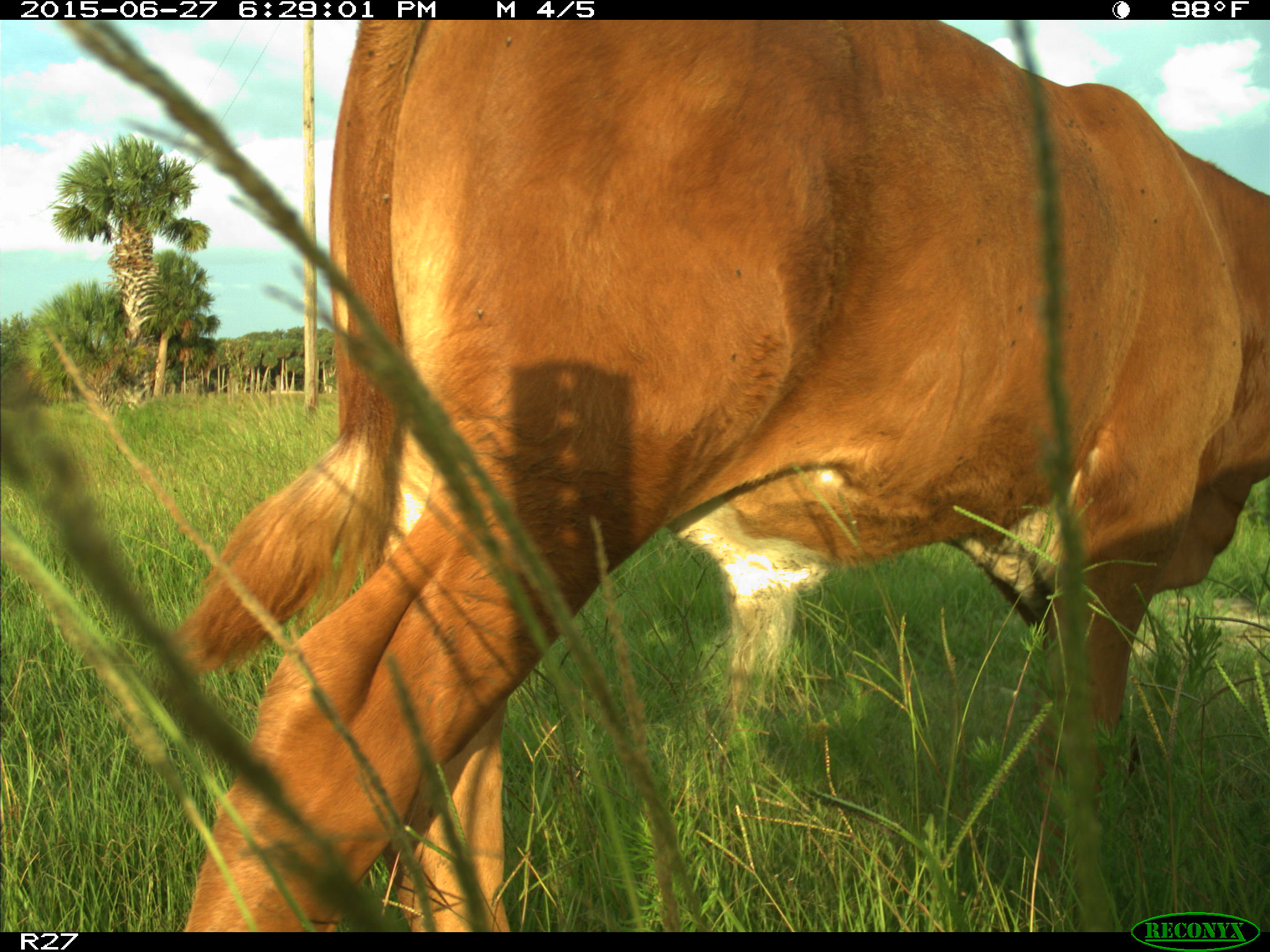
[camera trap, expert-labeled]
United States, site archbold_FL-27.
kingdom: Animalia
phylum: Chordata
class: Mammalia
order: Artiodactyla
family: Bovidae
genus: Bos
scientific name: Bos taurus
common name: domestic cow